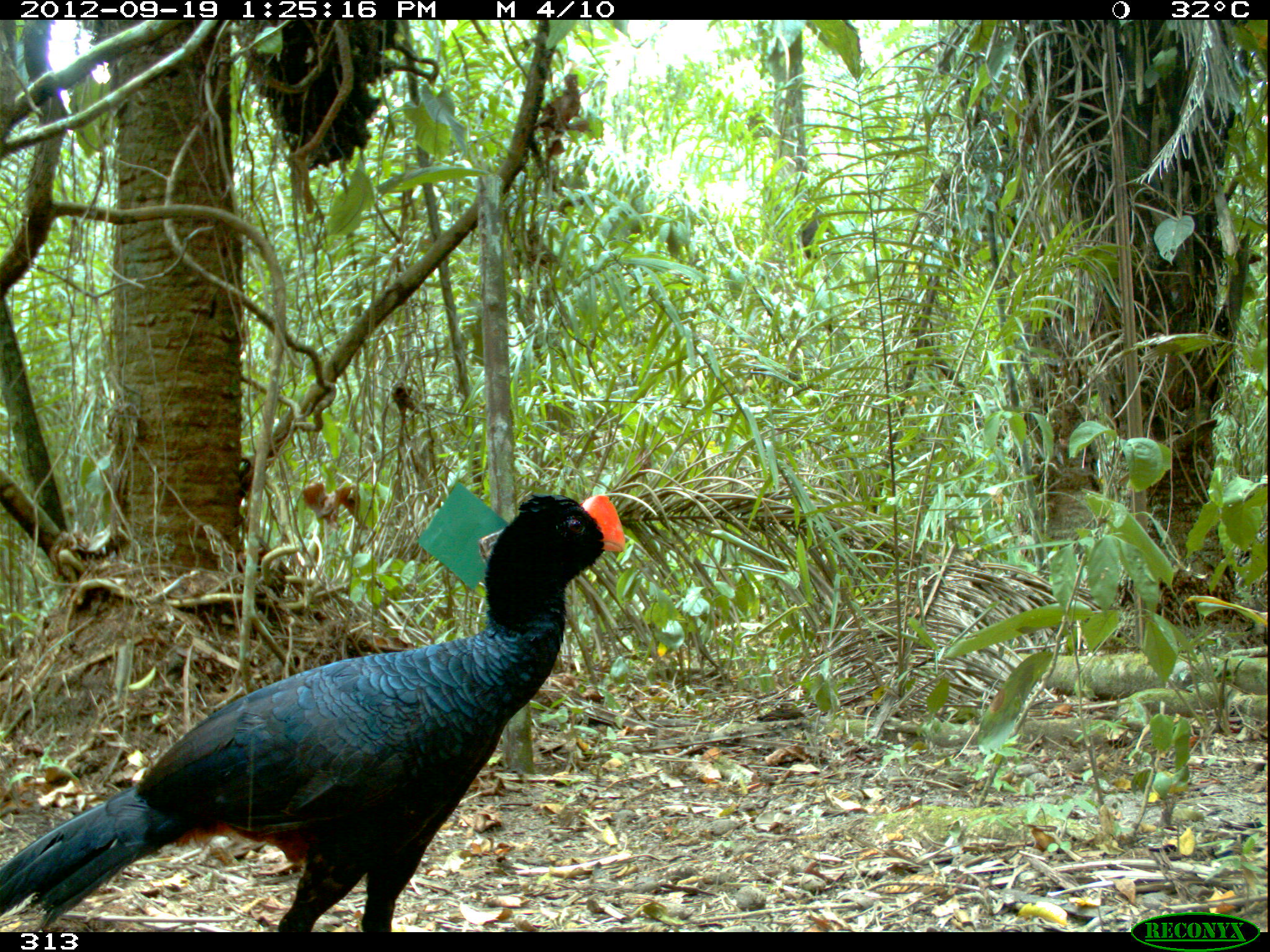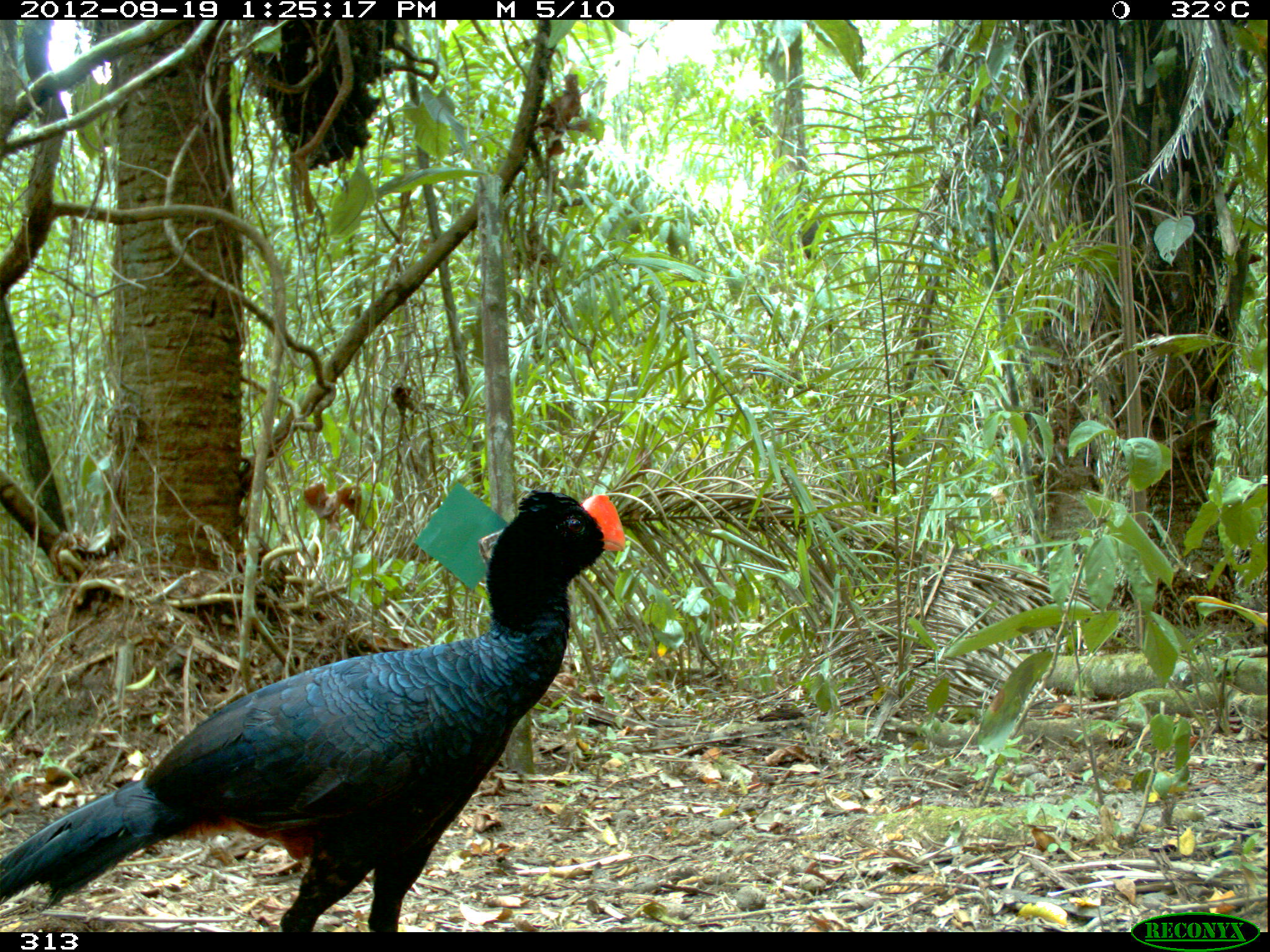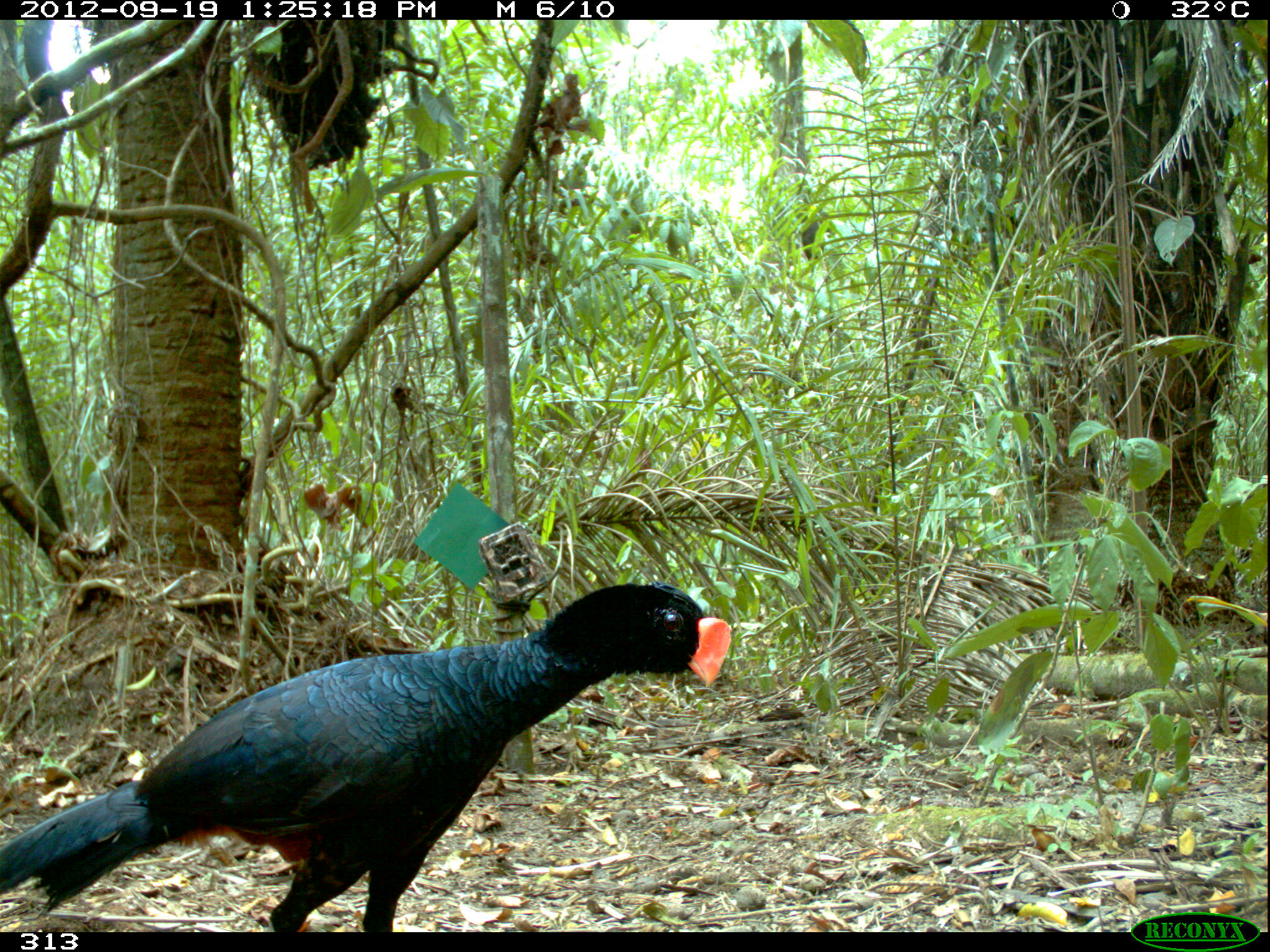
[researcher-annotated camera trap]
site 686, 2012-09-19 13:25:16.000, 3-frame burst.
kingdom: Animalia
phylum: Chordata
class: Aves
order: Galliformes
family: Cracidae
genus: Mitu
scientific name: Mitu tuberosum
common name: razor-billed curassow